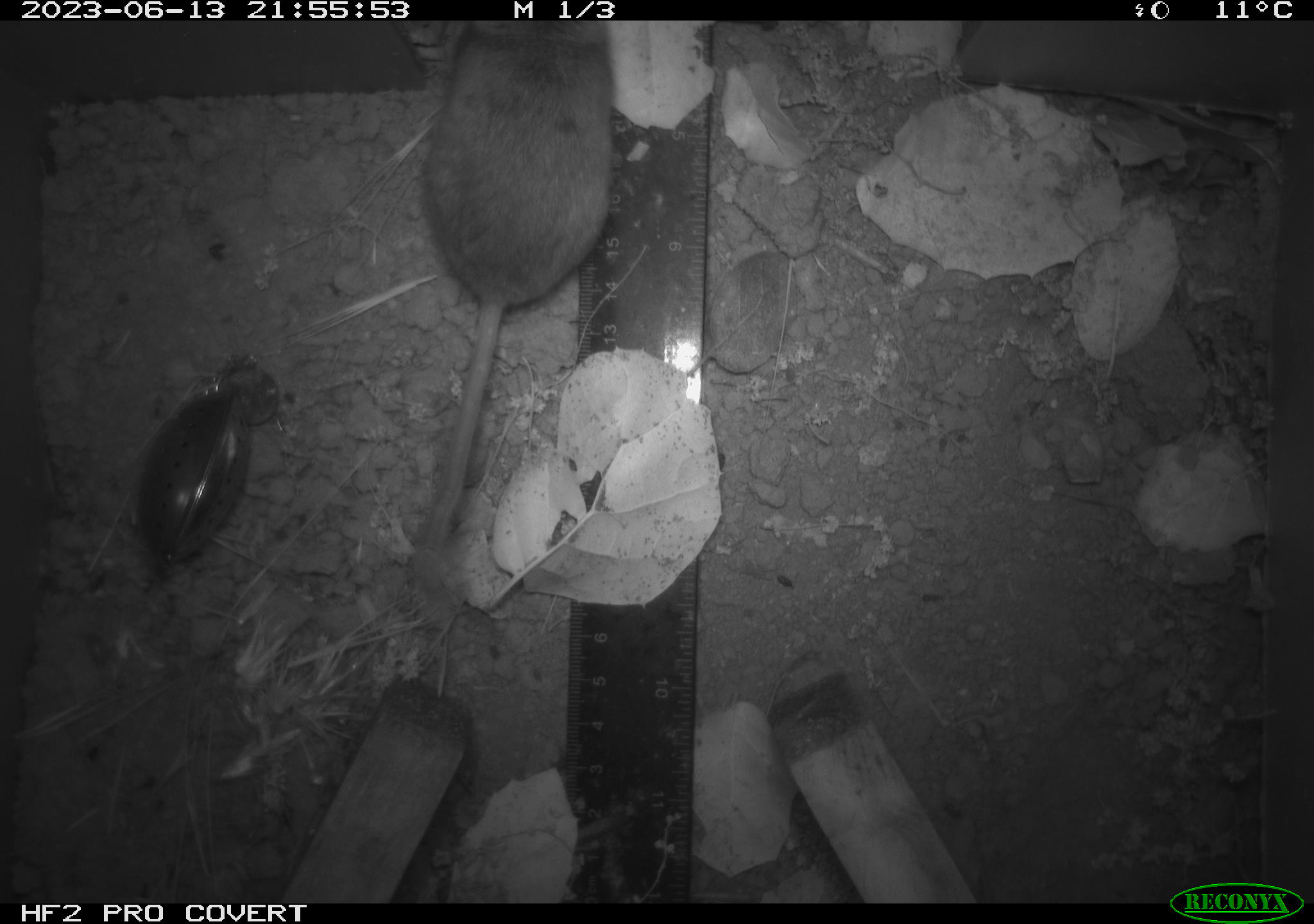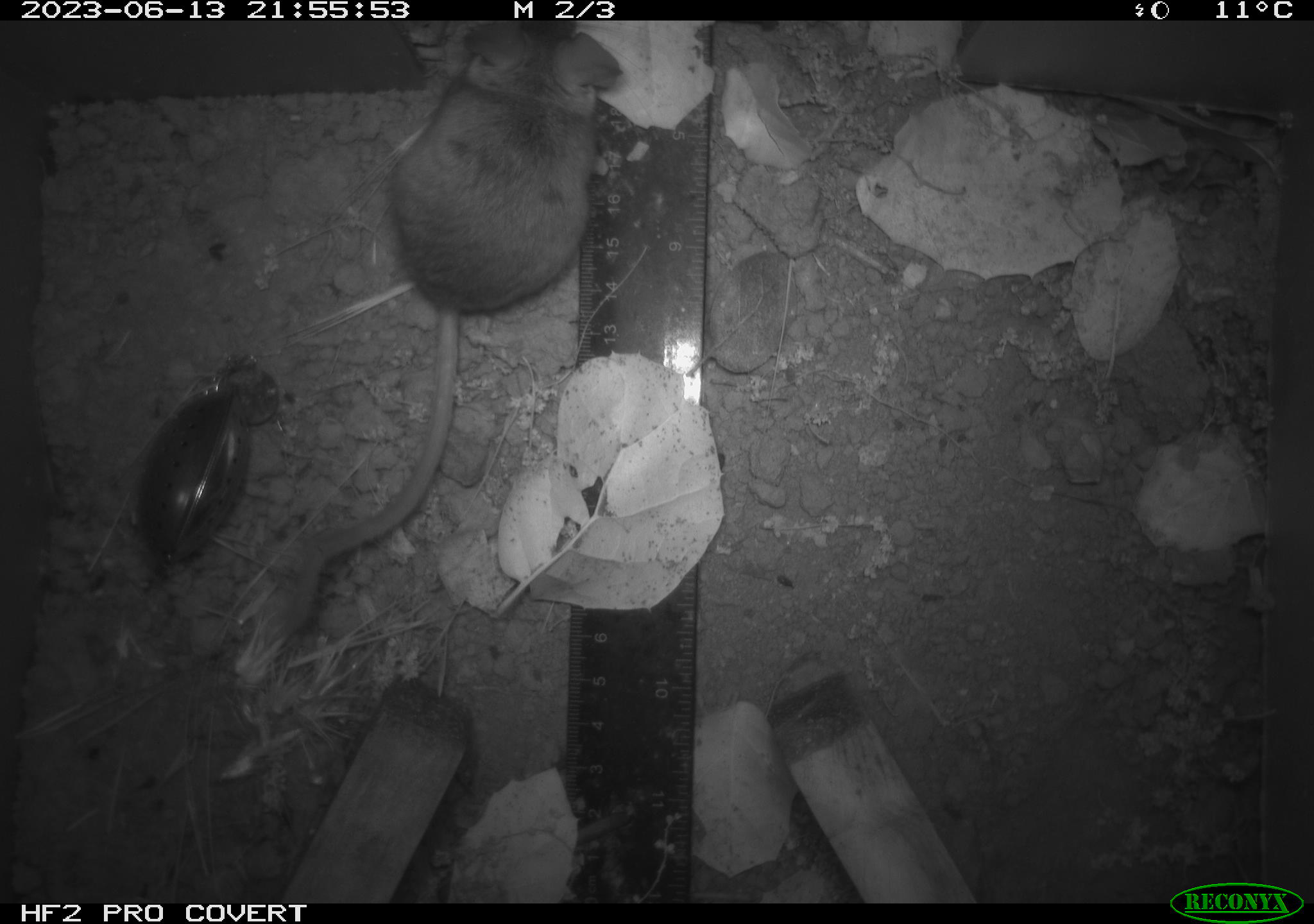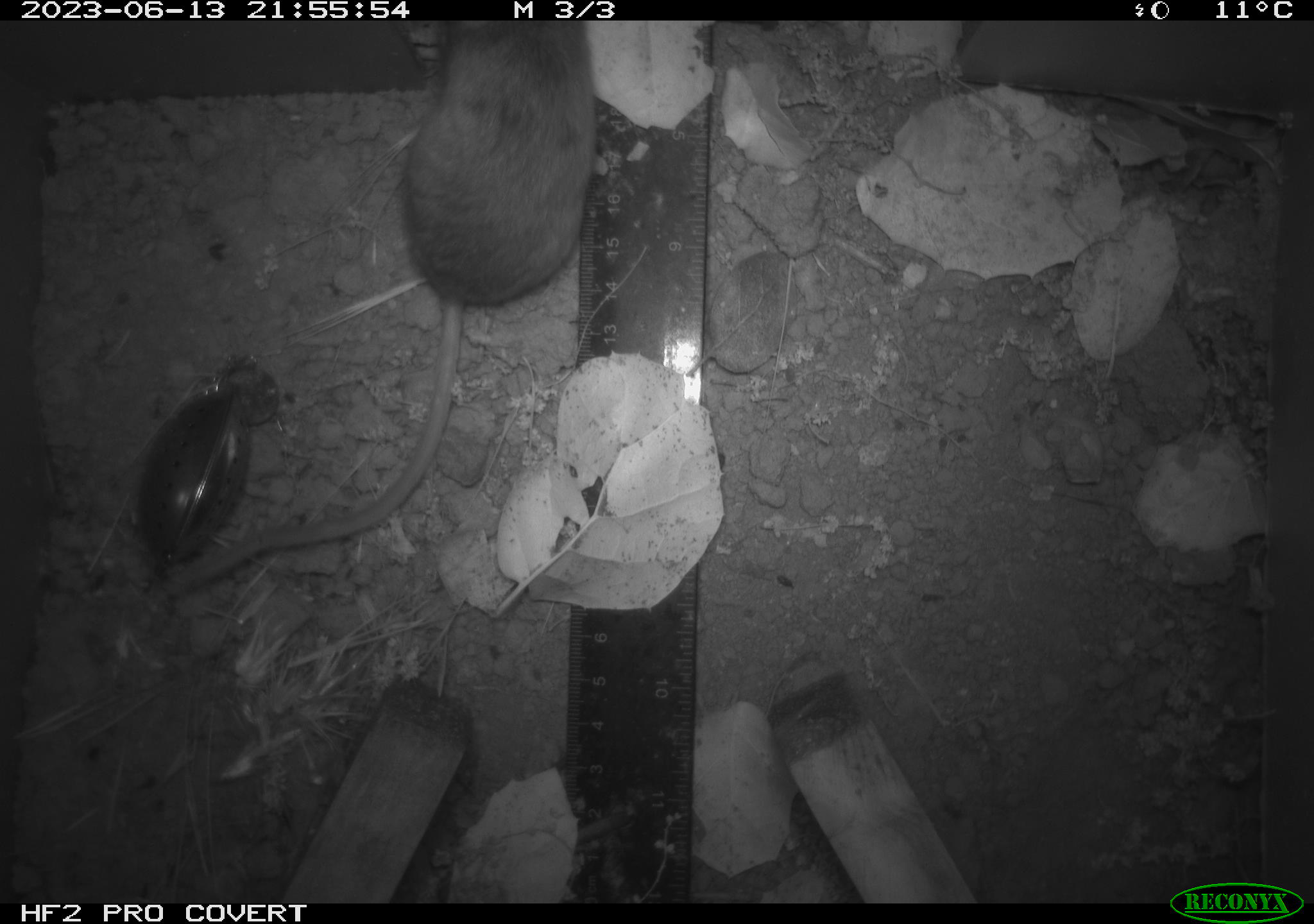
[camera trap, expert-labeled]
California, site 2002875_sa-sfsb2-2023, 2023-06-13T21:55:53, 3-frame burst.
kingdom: Animalia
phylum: Chordata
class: Mammalia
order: Rodentia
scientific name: Rodentia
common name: mouse species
Mouse species (Rodentia).